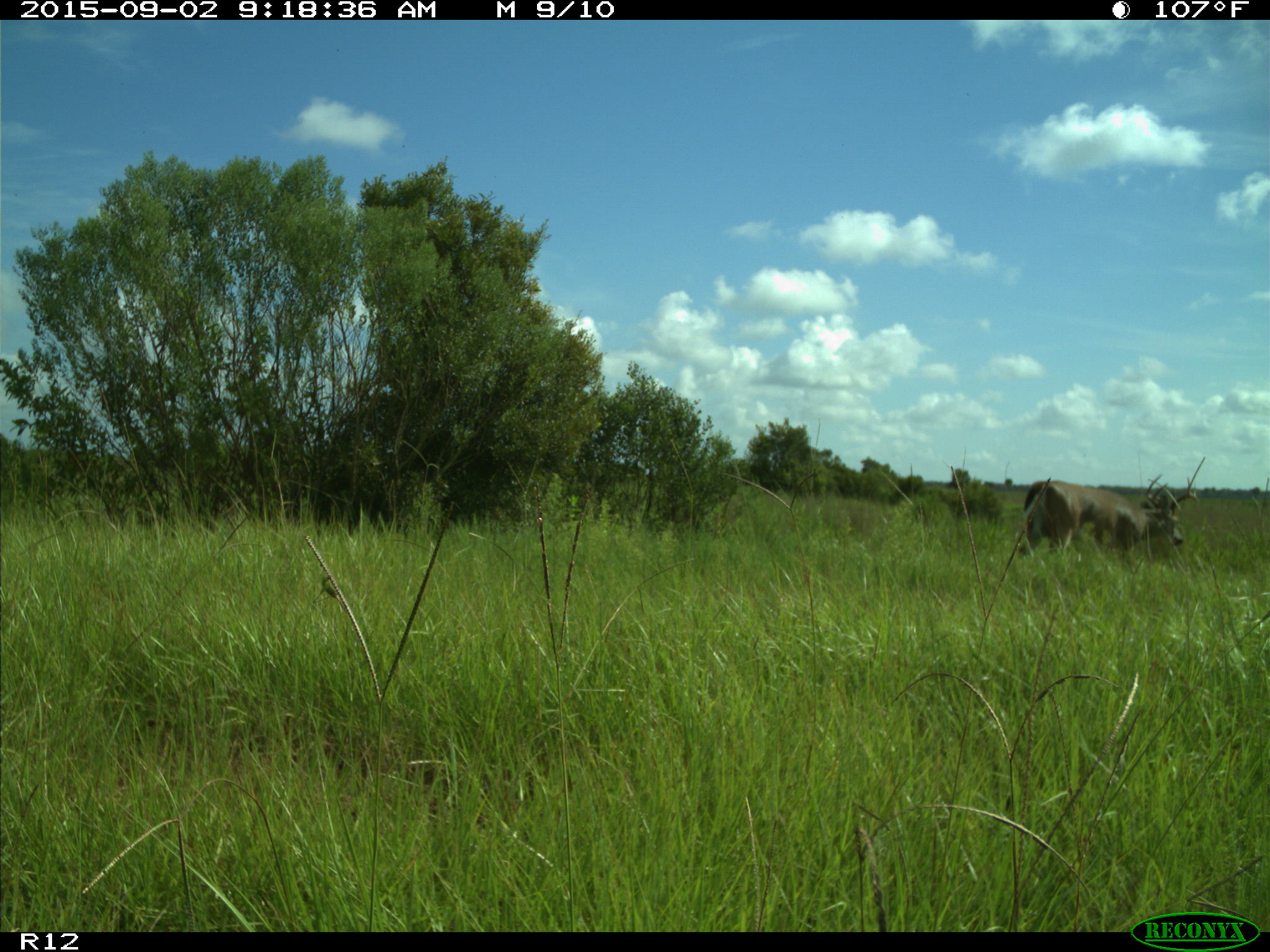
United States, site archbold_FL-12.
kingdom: Animalia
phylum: Chordata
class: Mammalia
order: Artiodactyla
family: Cervidae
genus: Odocoileus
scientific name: Odocoileus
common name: deer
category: unidentified deer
Unidentified deer (deer) (Odocoileus).